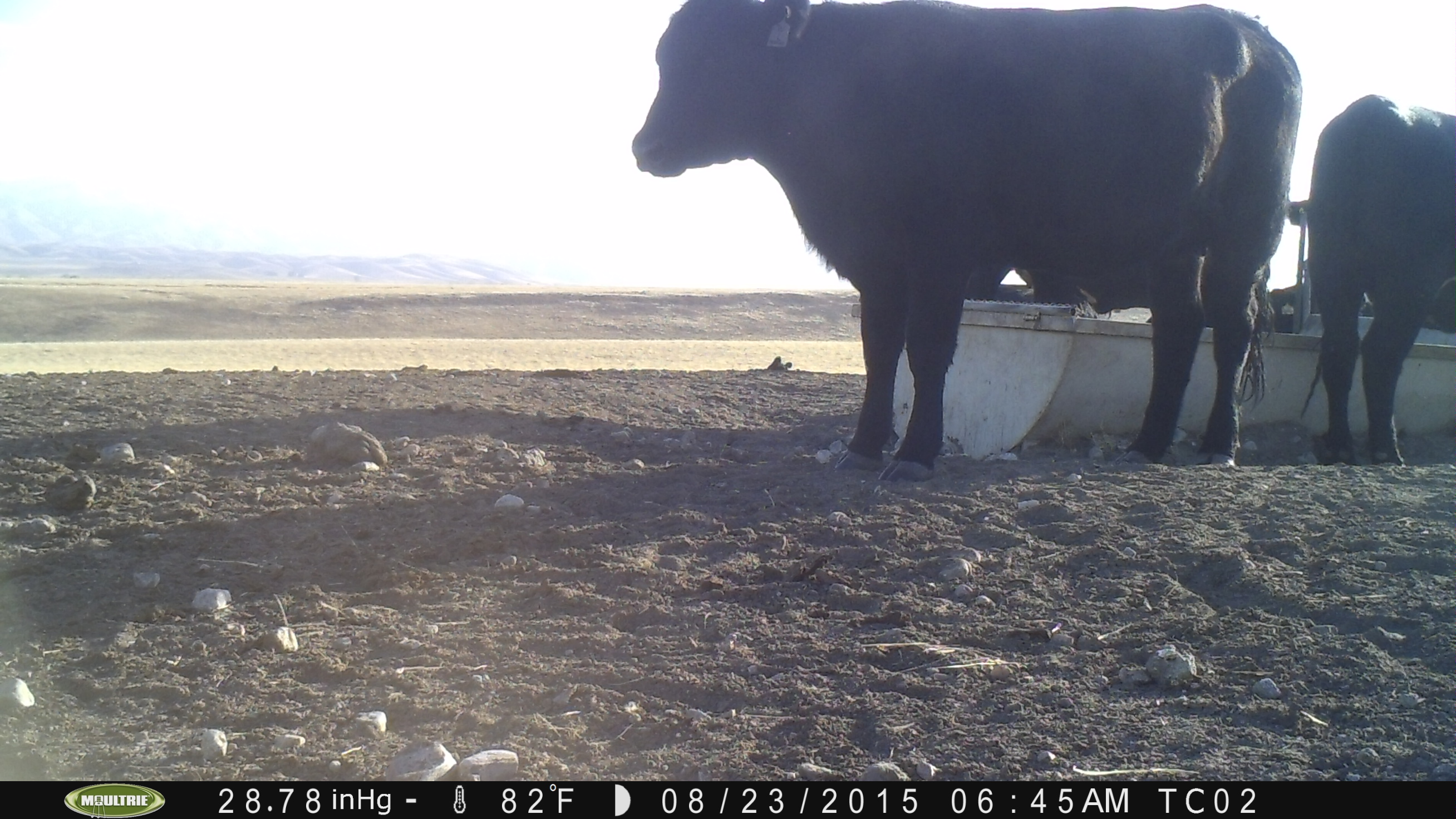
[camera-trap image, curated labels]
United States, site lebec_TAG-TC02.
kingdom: Animalia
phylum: Chordata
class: Mammalia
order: Artiodactyla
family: Bovidae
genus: Bos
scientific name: Bos taurus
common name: domestic cow